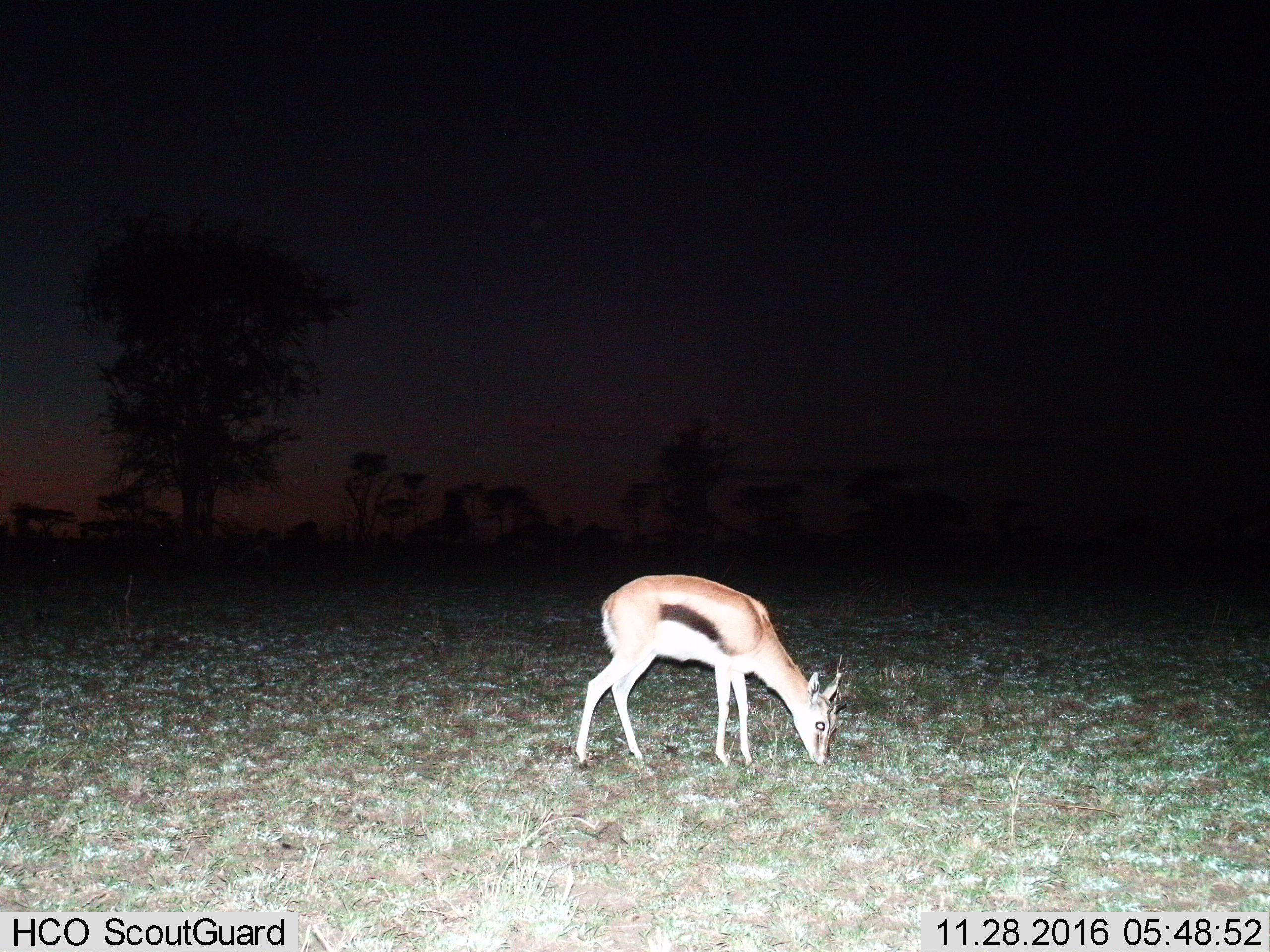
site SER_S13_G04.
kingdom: Animalia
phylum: Chordata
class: Mammalia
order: Artiodactyla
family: Bovidae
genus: Eudorcas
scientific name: Eudorcas thomsonii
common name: thomson's gazelle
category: gazellethomsons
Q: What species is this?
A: Gazellethomsons (thomson's gazelle) (Eudorcas thomsonii).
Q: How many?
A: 1.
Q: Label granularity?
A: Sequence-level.